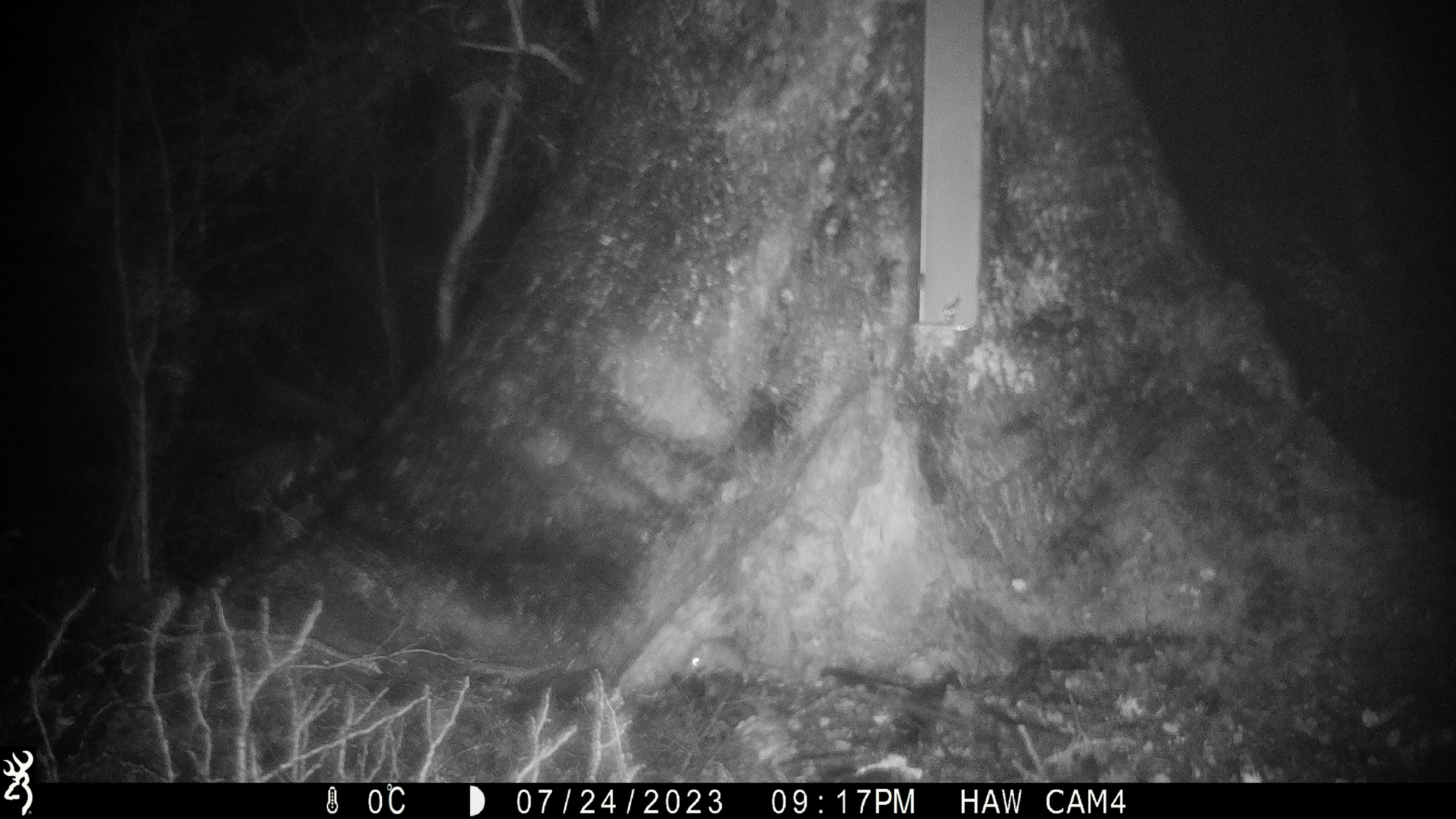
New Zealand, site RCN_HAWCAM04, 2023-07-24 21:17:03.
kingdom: Animalia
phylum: Chordata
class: Mammalia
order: Rodentia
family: Muridae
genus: Mus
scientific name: Mus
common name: mouse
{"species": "mouse (Mus)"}